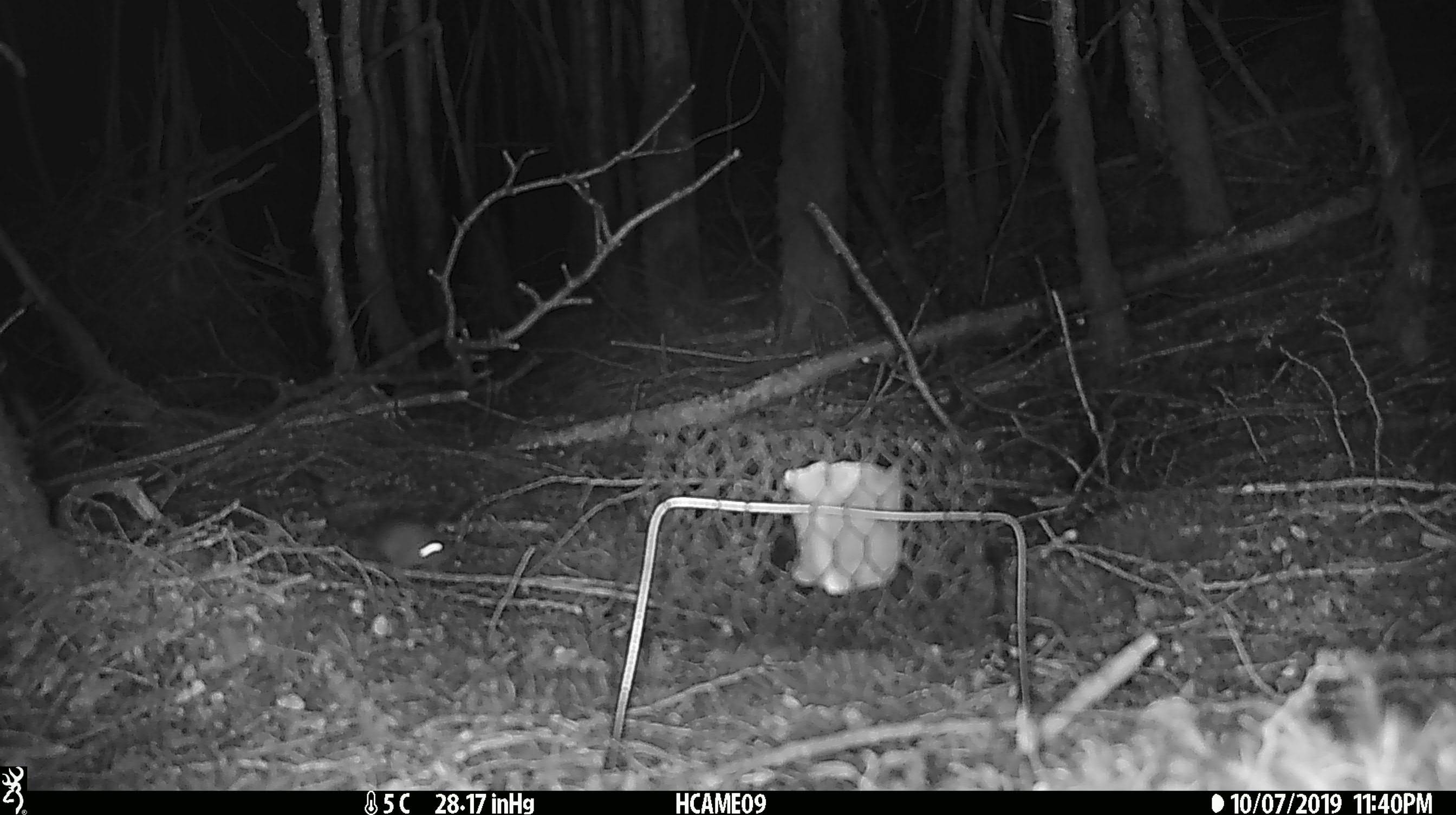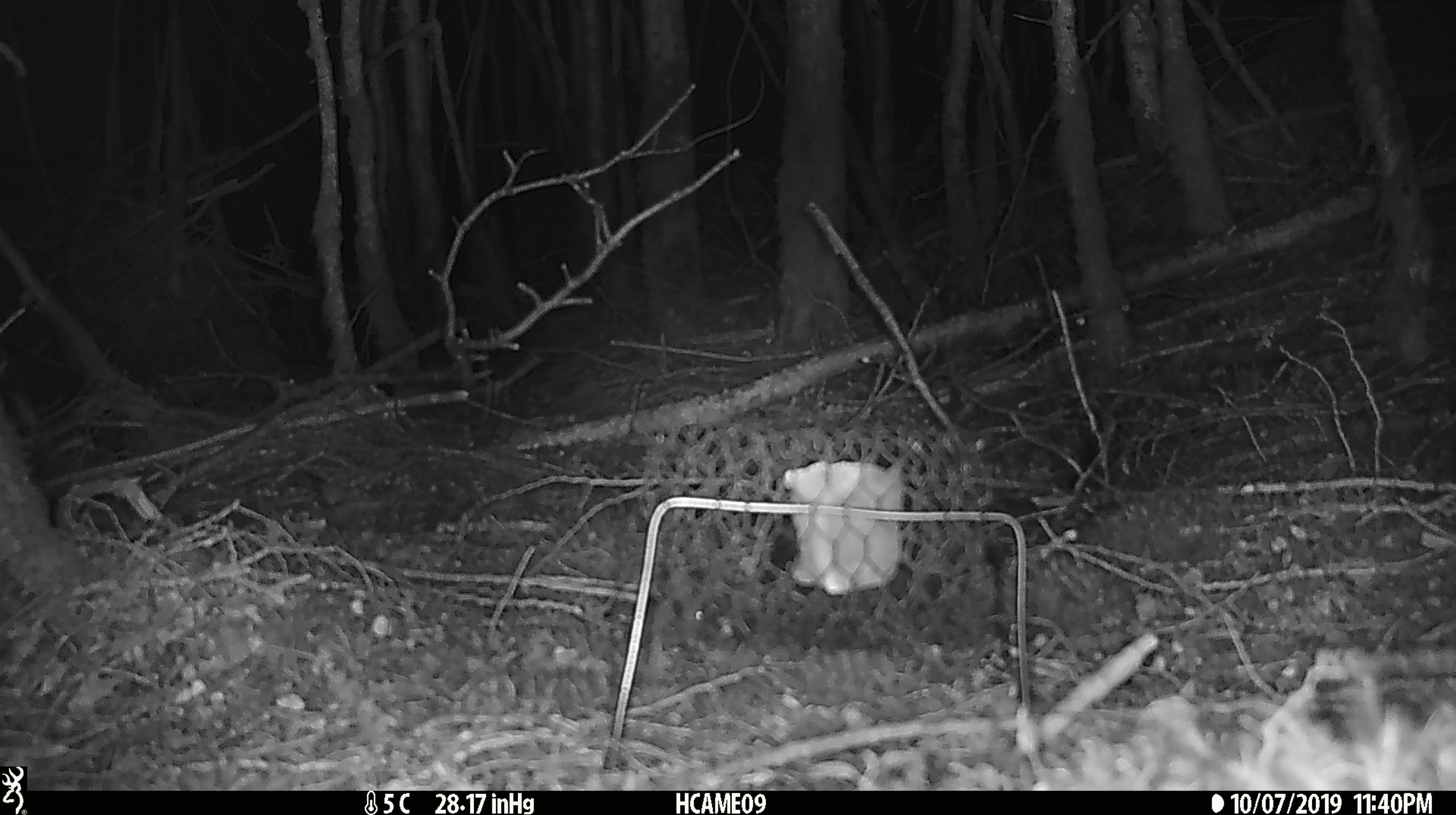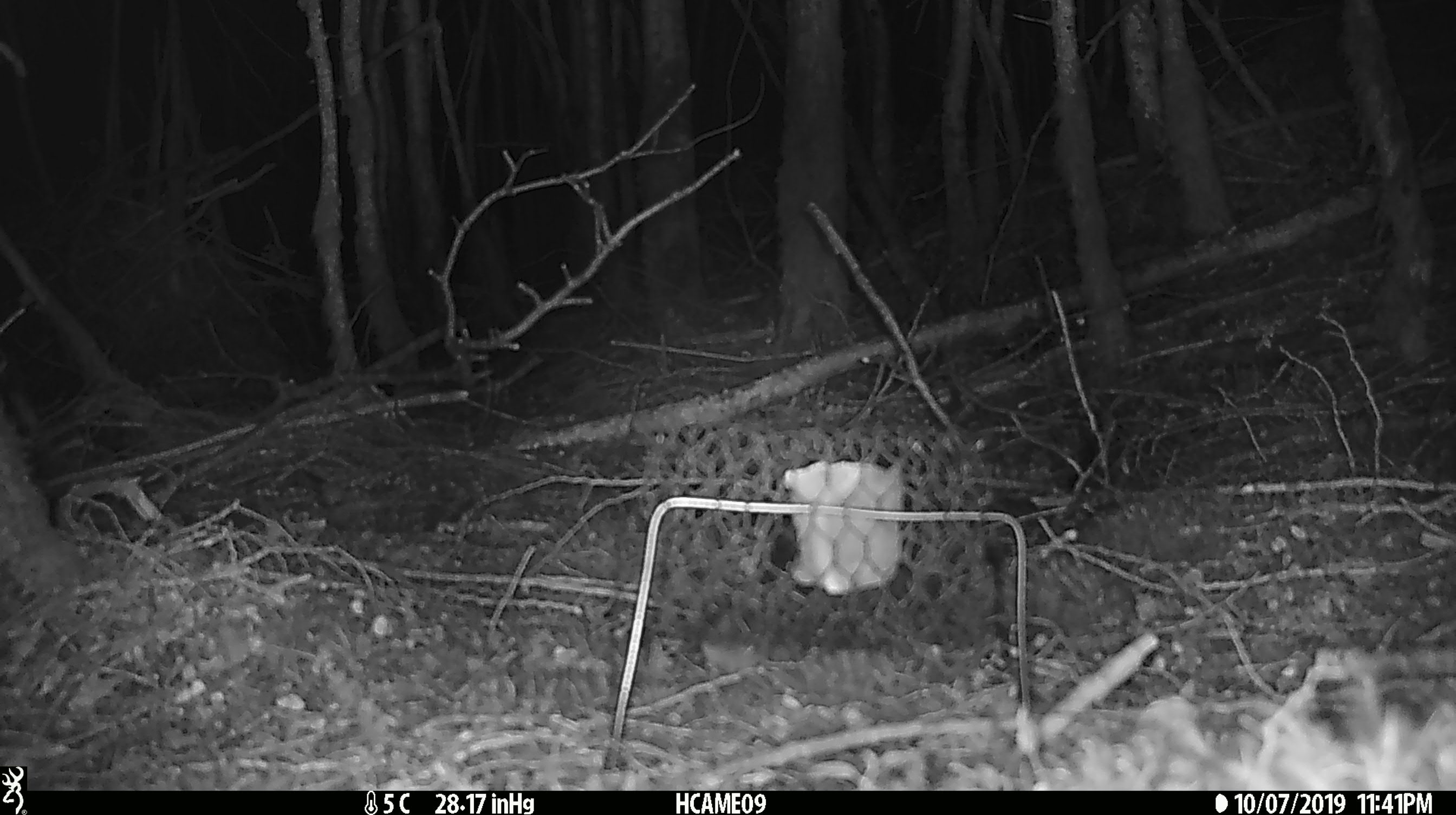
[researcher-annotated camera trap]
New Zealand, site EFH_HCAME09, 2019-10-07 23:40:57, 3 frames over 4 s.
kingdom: Animalia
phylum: Chordata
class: Mammalia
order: Rodentia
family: Muridae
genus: Mus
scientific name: Mus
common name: mouse